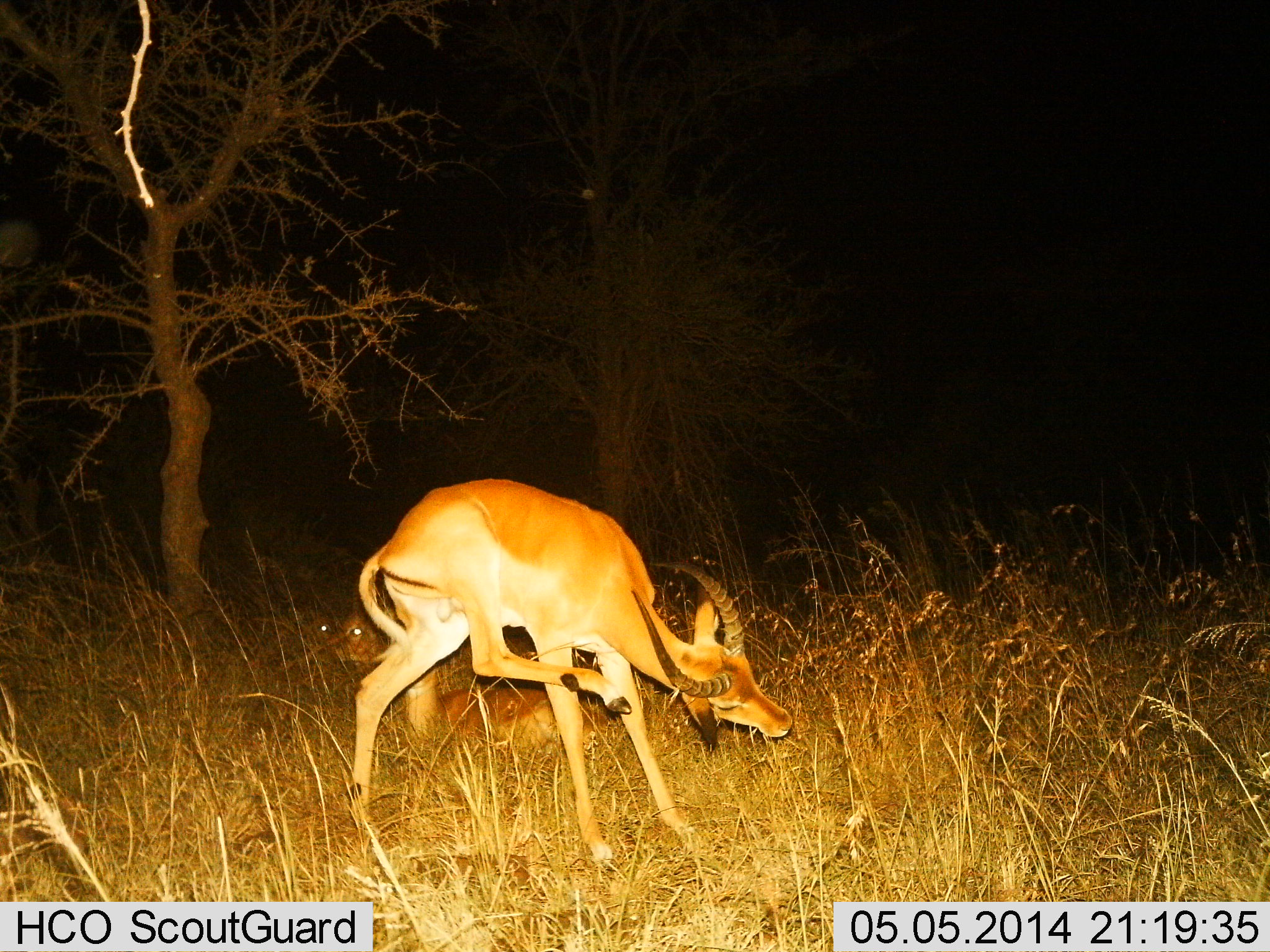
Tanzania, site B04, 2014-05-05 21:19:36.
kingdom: Animalia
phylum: Chordata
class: Mammalia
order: Artiodactyla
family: Bovidae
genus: Aepyceros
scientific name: Aepyceros melampus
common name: impala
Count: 1.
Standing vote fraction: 80%.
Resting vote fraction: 20%.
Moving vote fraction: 0%.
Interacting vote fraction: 0%.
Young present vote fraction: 10%.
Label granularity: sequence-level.